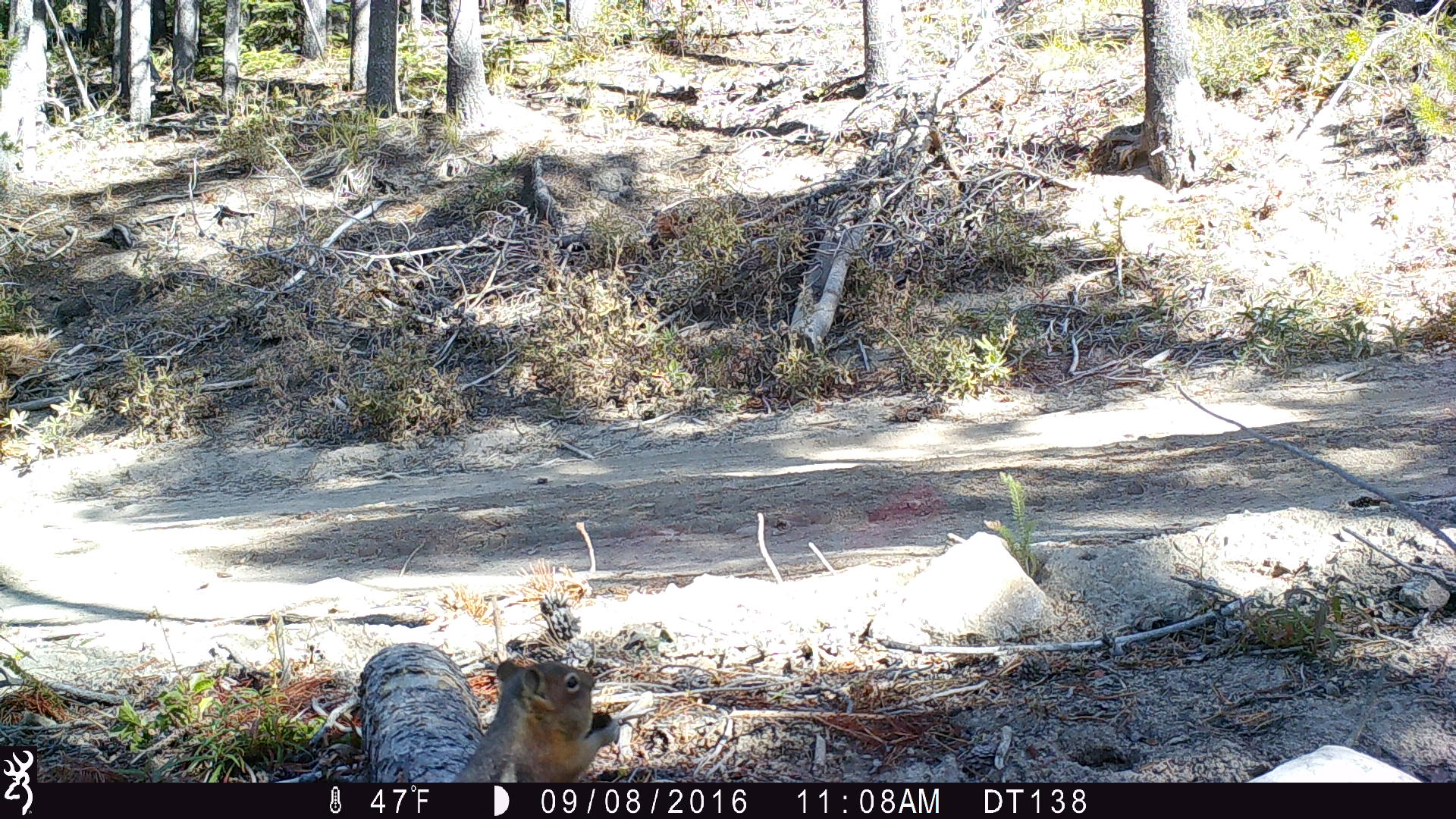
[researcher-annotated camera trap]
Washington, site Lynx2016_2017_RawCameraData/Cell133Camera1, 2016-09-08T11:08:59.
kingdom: Animalia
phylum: Chordata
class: Mammalia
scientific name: Mammalia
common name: small mammal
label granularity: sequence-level